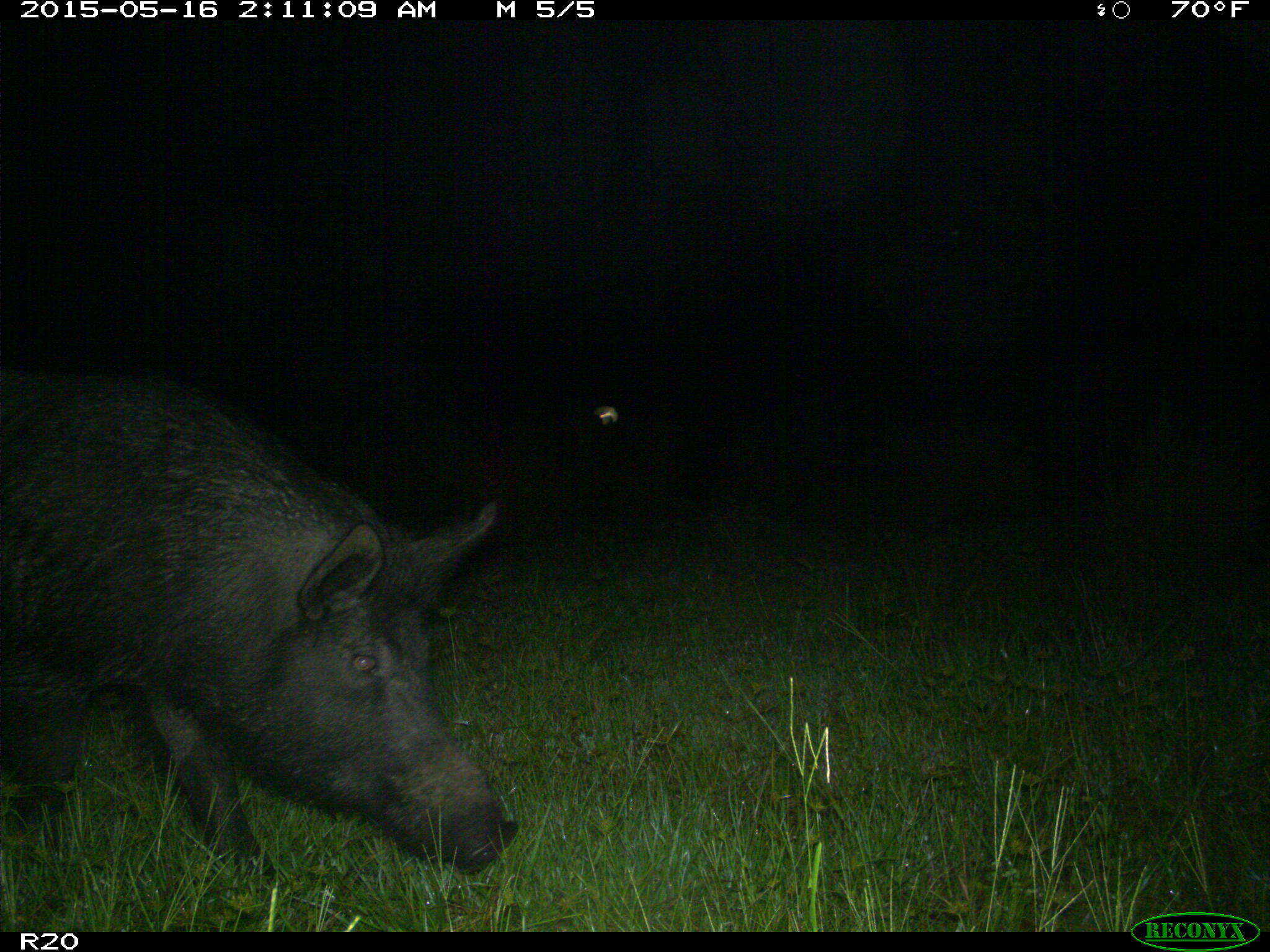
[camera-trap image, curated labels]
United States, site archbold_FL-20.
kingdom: Animalia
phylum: Chordata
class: Mammalia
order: Artiodactyla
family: Suidae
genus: Sus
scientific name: Sus scrofa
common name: wild boar